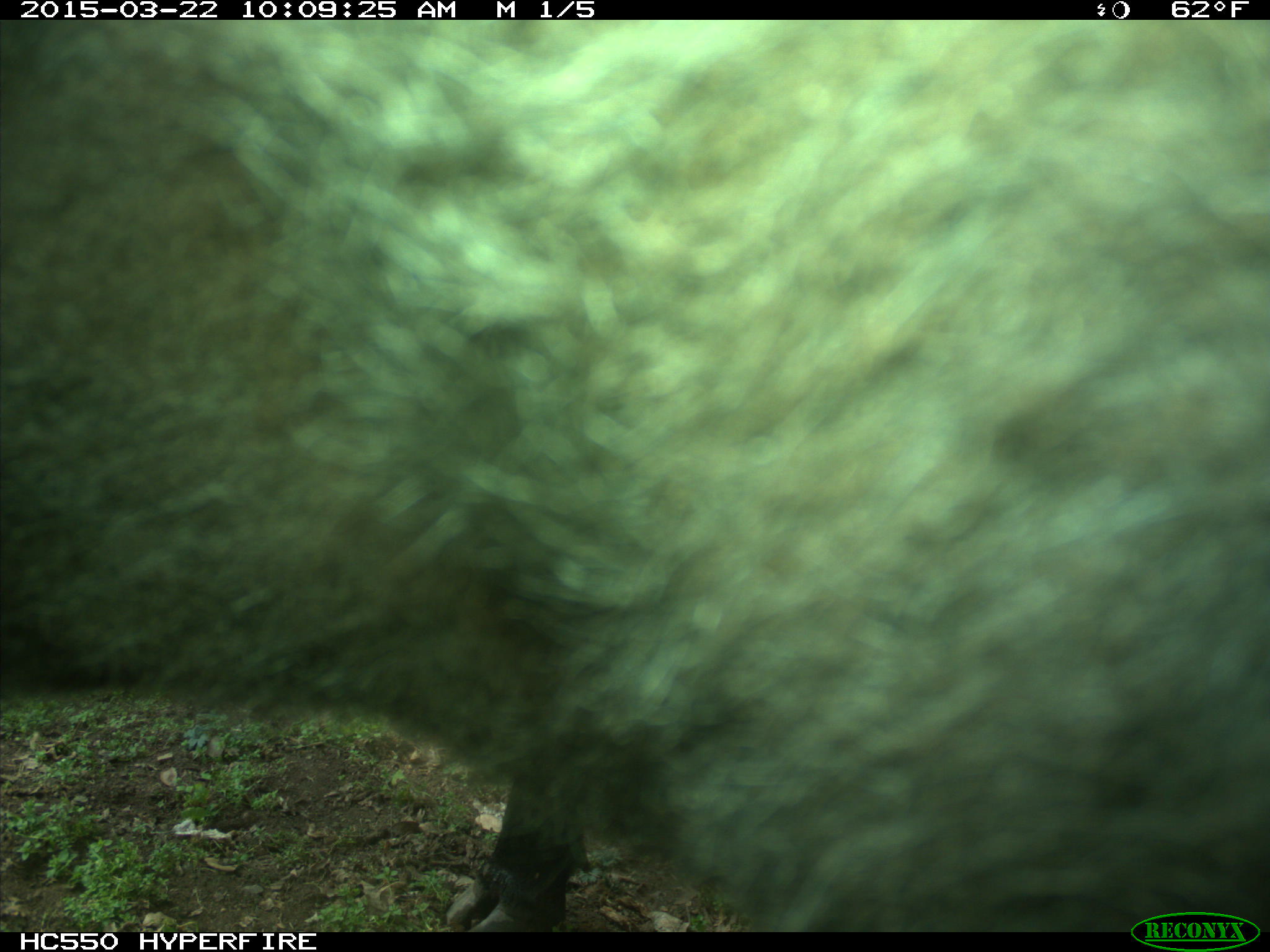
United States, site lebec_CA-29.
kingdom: Animalia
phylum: Chordata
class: Mammalia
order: Artiodactyla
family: Bovidae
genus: Bos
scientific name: Bos taurus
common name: domestic cow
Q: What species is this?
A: Bos taurus (domestic cow).